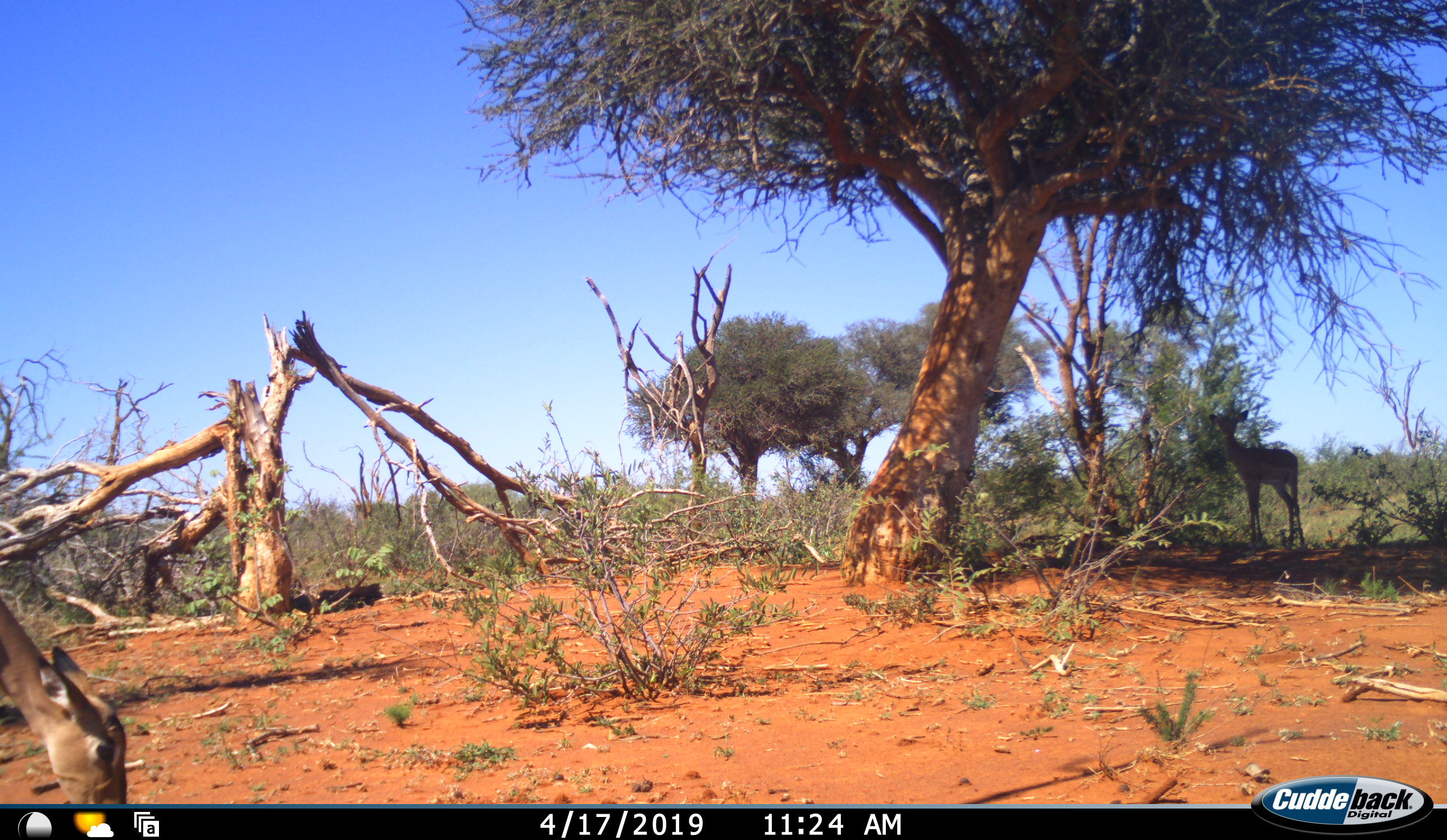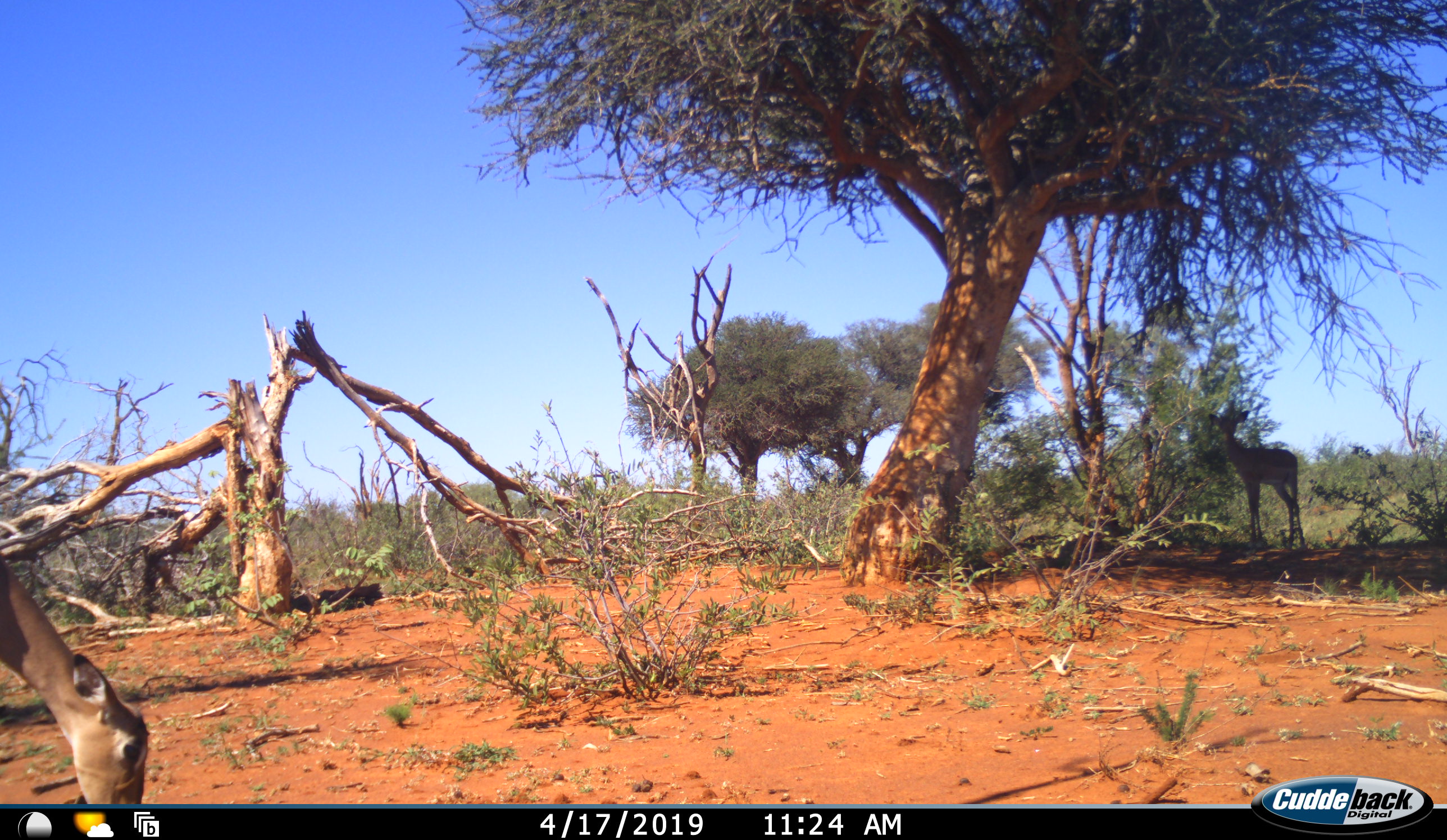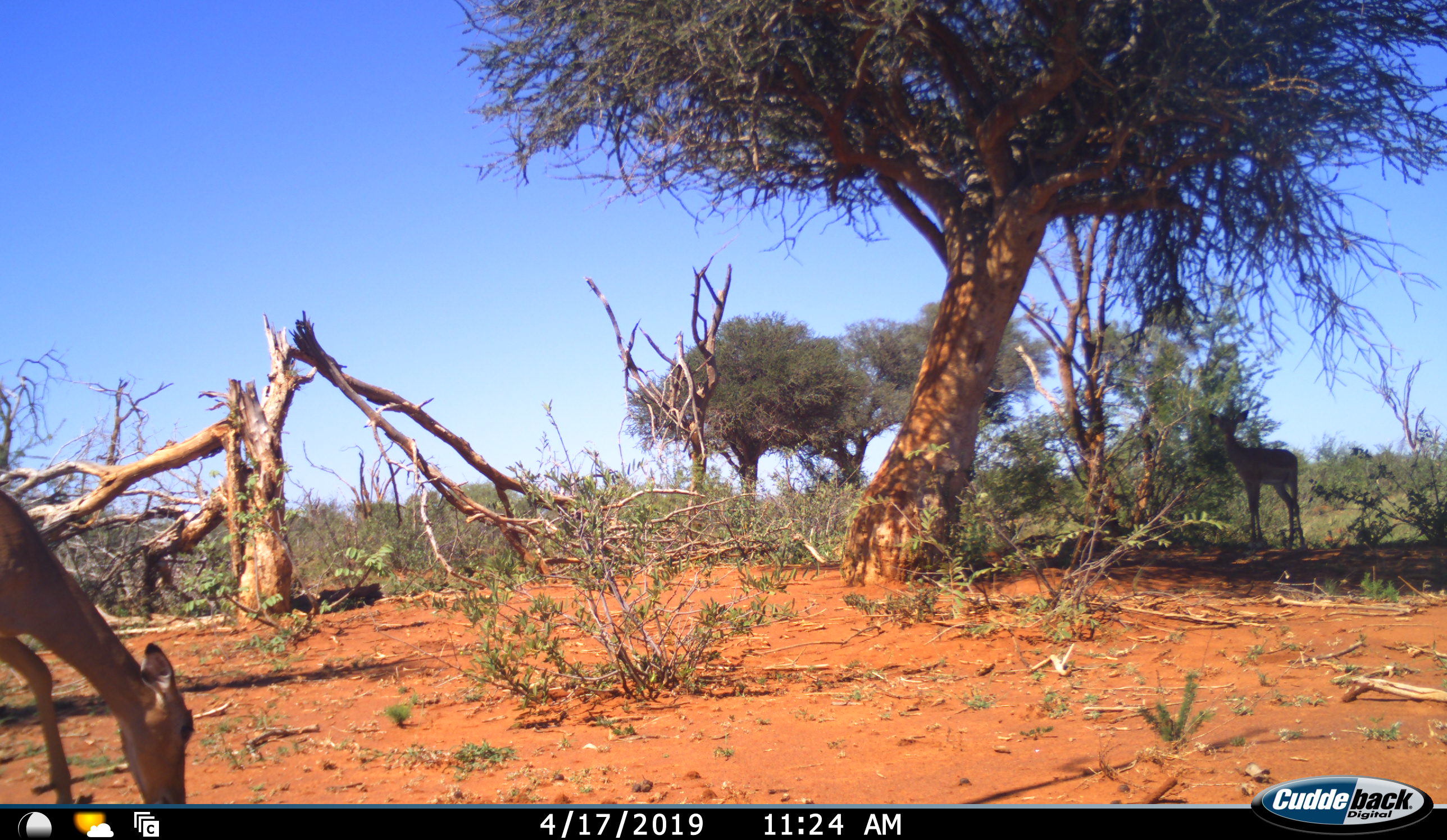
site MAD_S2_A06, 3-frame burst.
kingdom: Animalia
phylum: Chordata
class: Mammalia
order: Artiodactyla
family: Bovidae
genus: Aepyceros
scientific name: Aepyceros melampus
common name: impala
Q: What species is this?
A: Impala (Aepyceros melampus).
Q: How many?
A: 2.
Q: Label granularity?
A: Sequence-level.